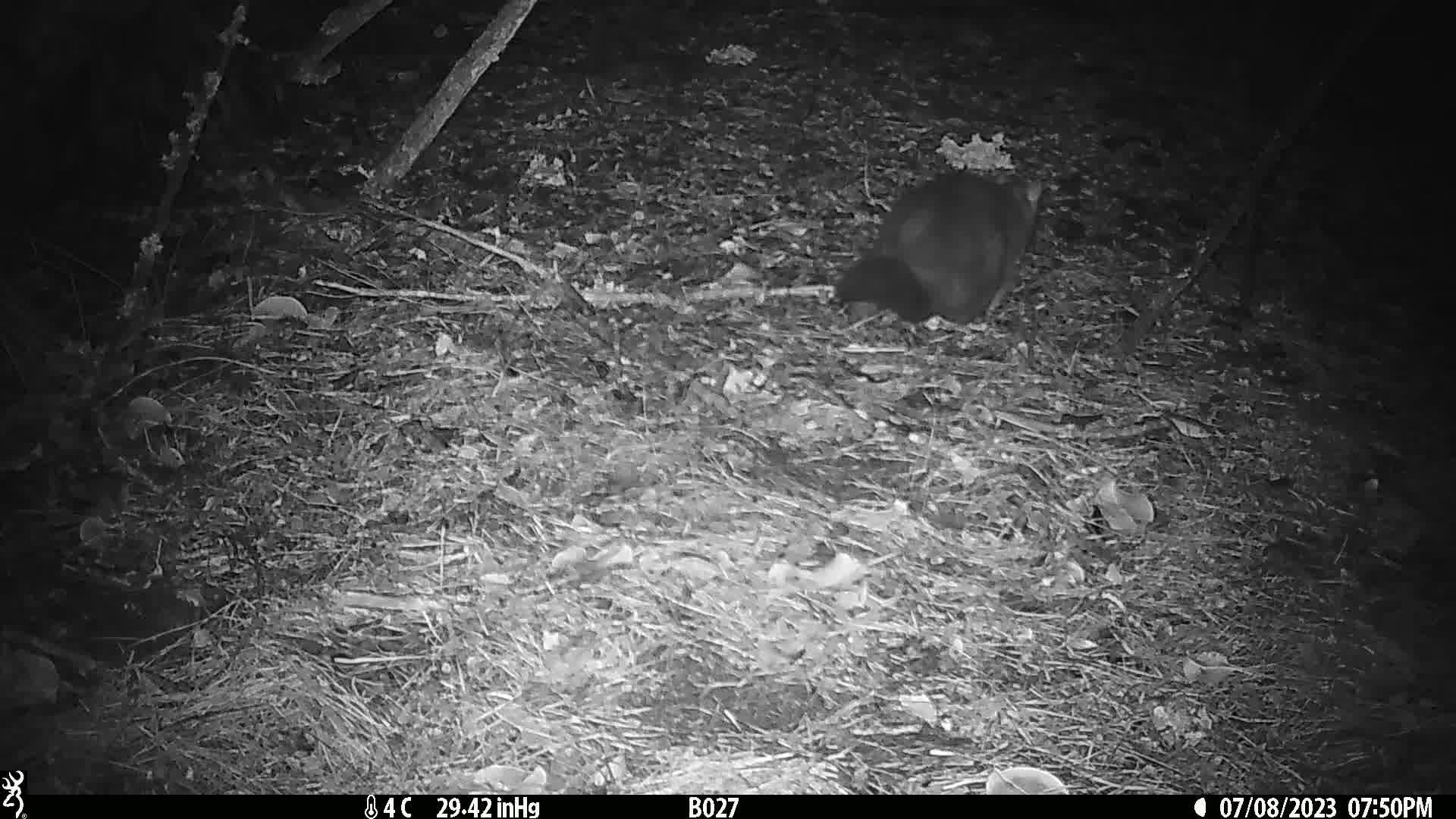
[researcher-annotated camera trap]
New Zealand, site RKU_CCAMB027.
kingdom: Animalia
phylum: Chordata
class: Mammalia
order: Diprotodontia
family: Phalangeridae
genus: Trichosurus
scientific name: Trichosurus vulpecula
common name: common brushtail possum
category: possum